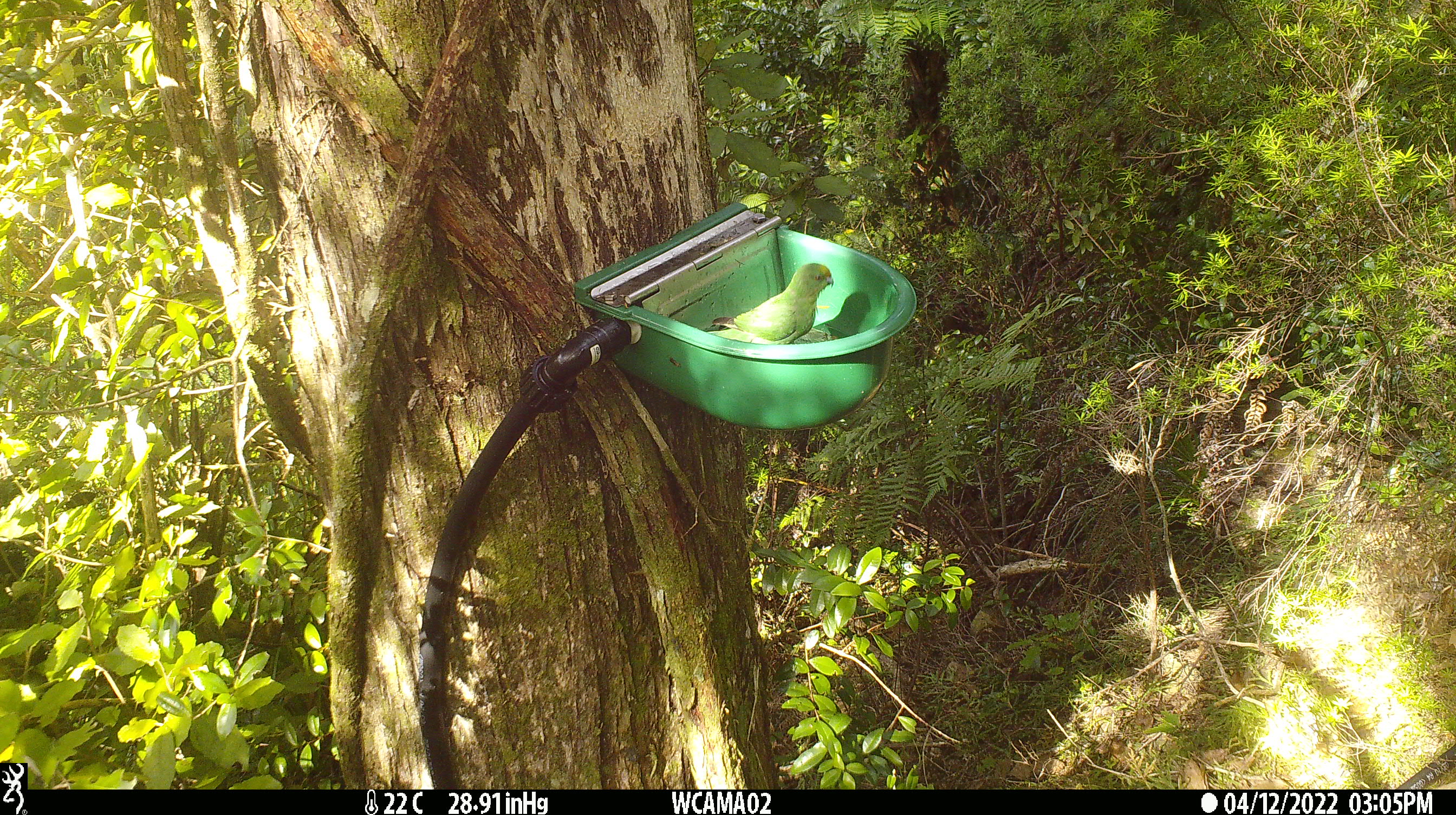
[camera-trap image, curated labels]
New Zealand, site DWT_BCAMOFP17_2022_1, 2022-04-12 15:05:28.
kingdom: Animalia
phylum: Chordata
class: Aves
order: Psittaciformes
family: Psittaculidae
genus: Cyanoramphus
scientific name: Cyanoramphus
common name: parakeet